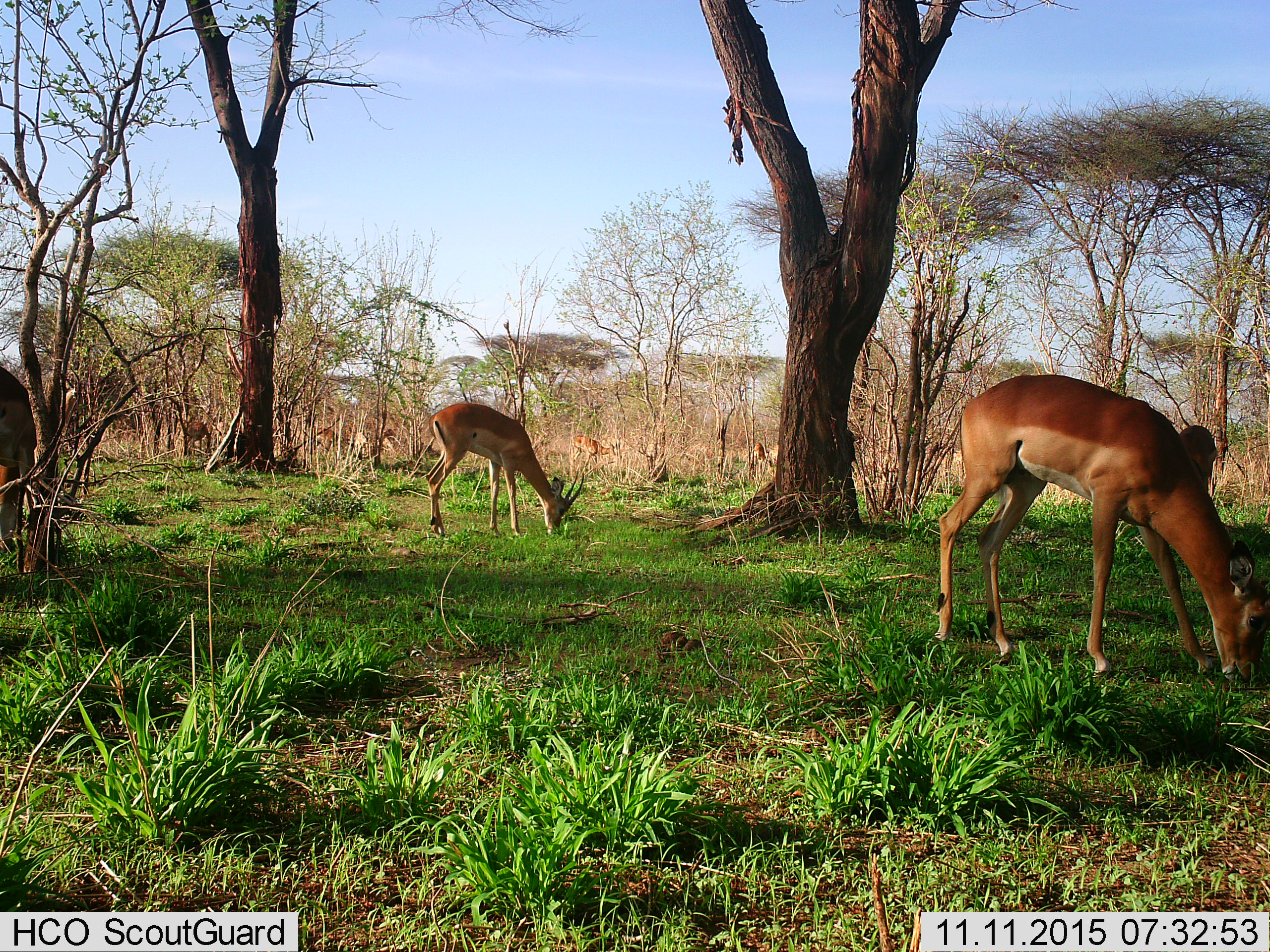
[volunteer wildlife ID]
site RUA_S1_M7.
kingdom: Animalia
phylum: Chordata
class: Mammalia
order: Artiodactyla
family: Bovidae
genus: Aepyceros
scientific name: Aepyceros melampus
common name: impala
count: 9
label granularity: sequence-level